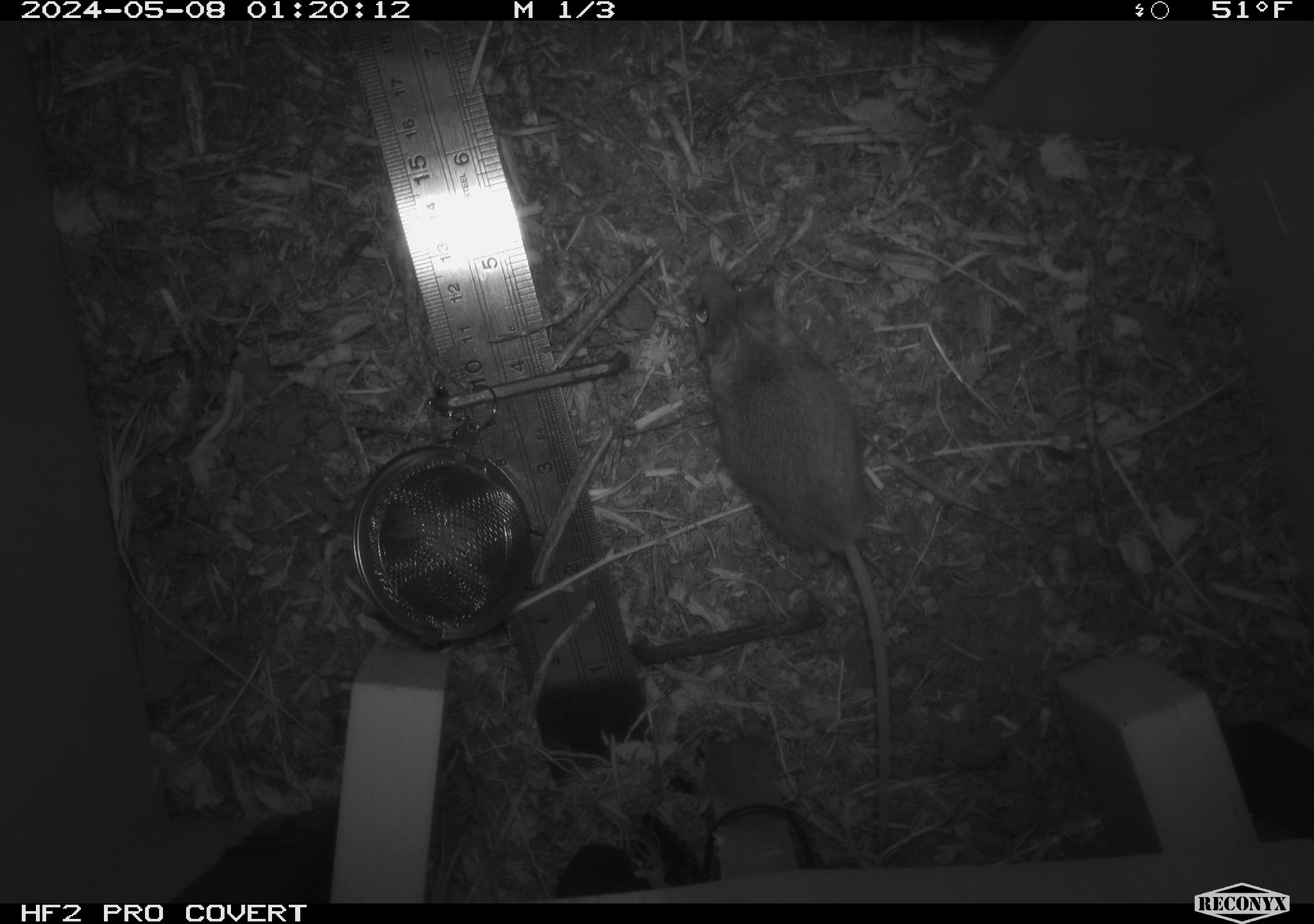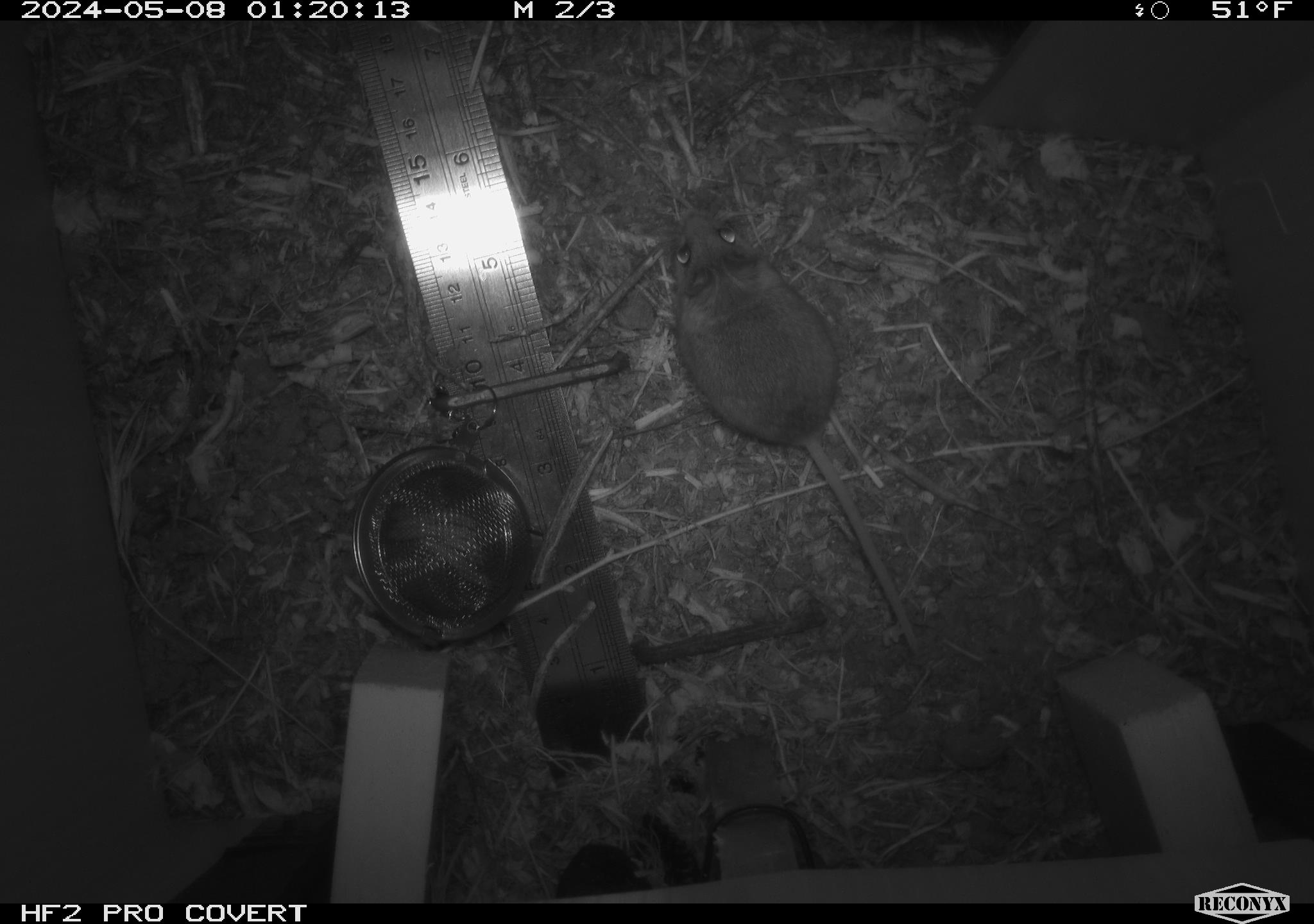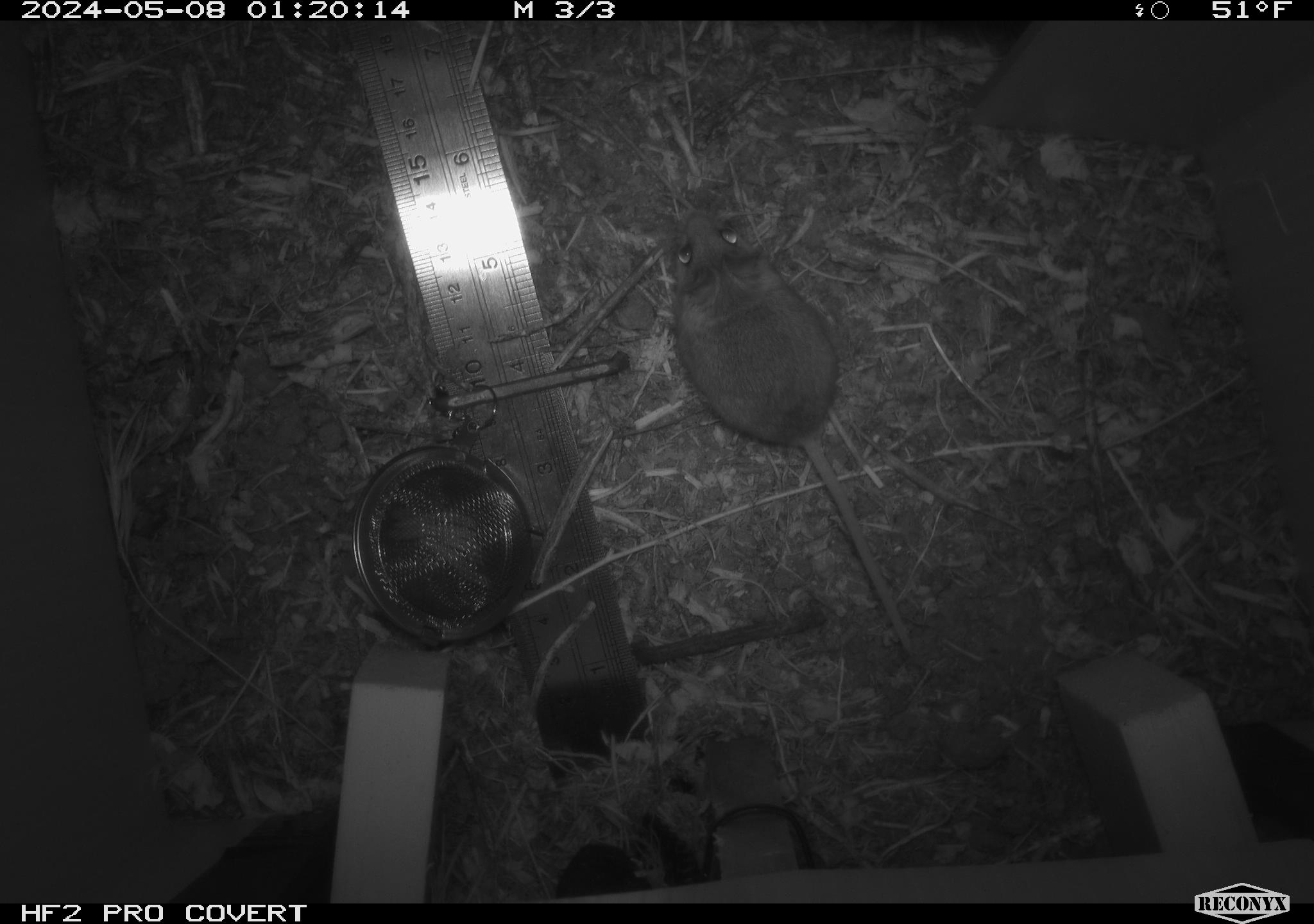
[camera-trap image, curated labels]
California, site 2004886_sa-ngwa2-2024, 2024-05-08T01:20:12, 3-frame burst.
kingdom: Animalia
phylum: Chordata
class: Mammalia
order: Rodentia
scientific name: Rodentia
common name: mouse species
Mouse species (Rodentia).